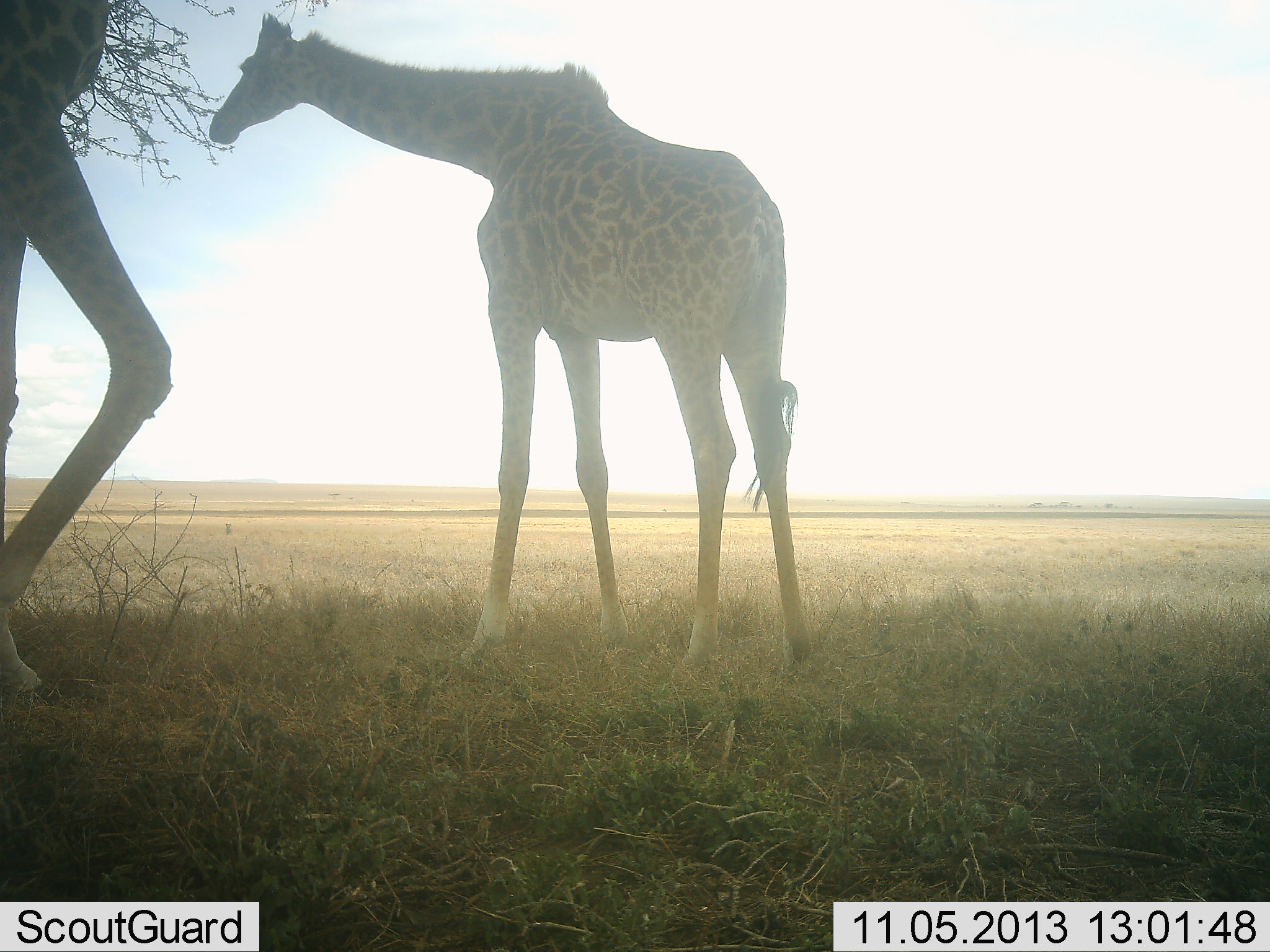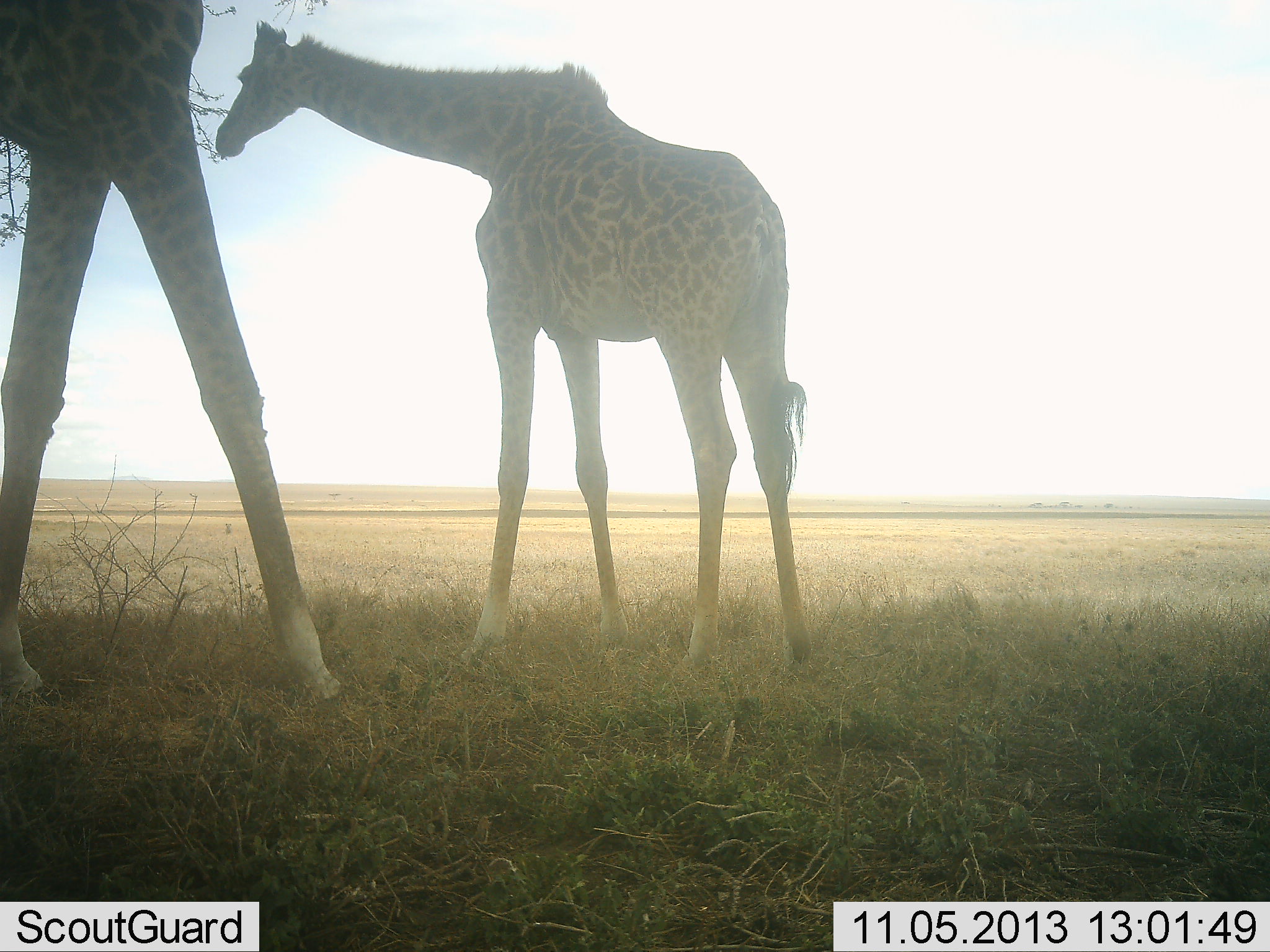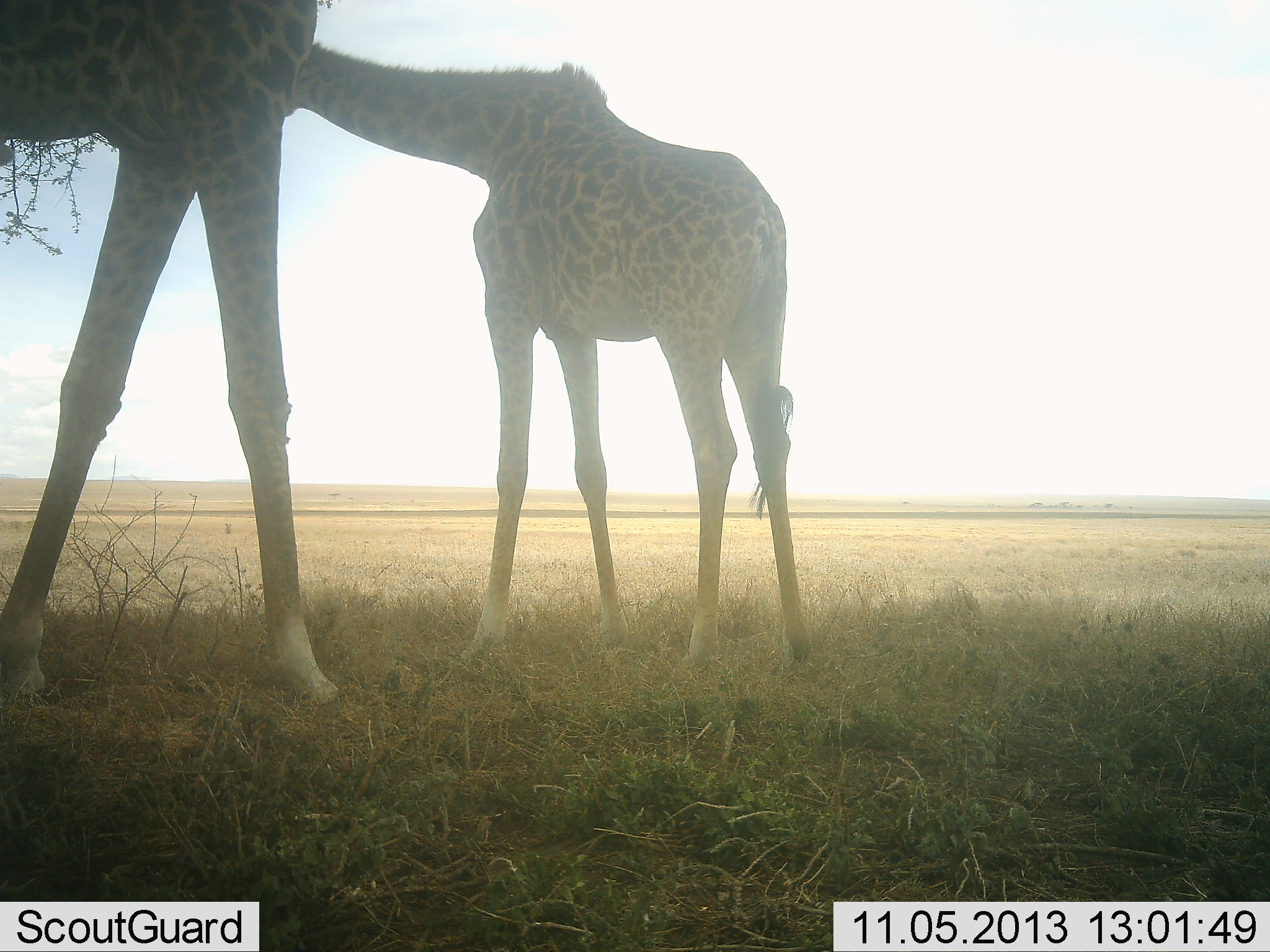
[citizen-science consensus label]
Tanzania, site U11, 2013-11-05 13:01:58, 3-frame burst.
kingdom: Animalia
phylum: Chordata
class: Mammalia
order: Artiodactyla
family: Giraffidae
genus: Giraffa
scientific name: Giraffa camelopardalis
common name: giraffe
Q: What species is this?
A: Giraffe (Giraffa camelopardalis).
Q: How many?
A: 2.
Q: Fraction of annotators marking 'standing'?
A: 70%.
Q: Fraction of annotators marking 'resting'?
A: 0%.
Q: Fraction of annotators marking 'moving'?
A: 50%.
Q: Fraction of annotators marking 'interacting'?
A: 10%.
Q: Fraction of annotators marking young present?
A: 30%.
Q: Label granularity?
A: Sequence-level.